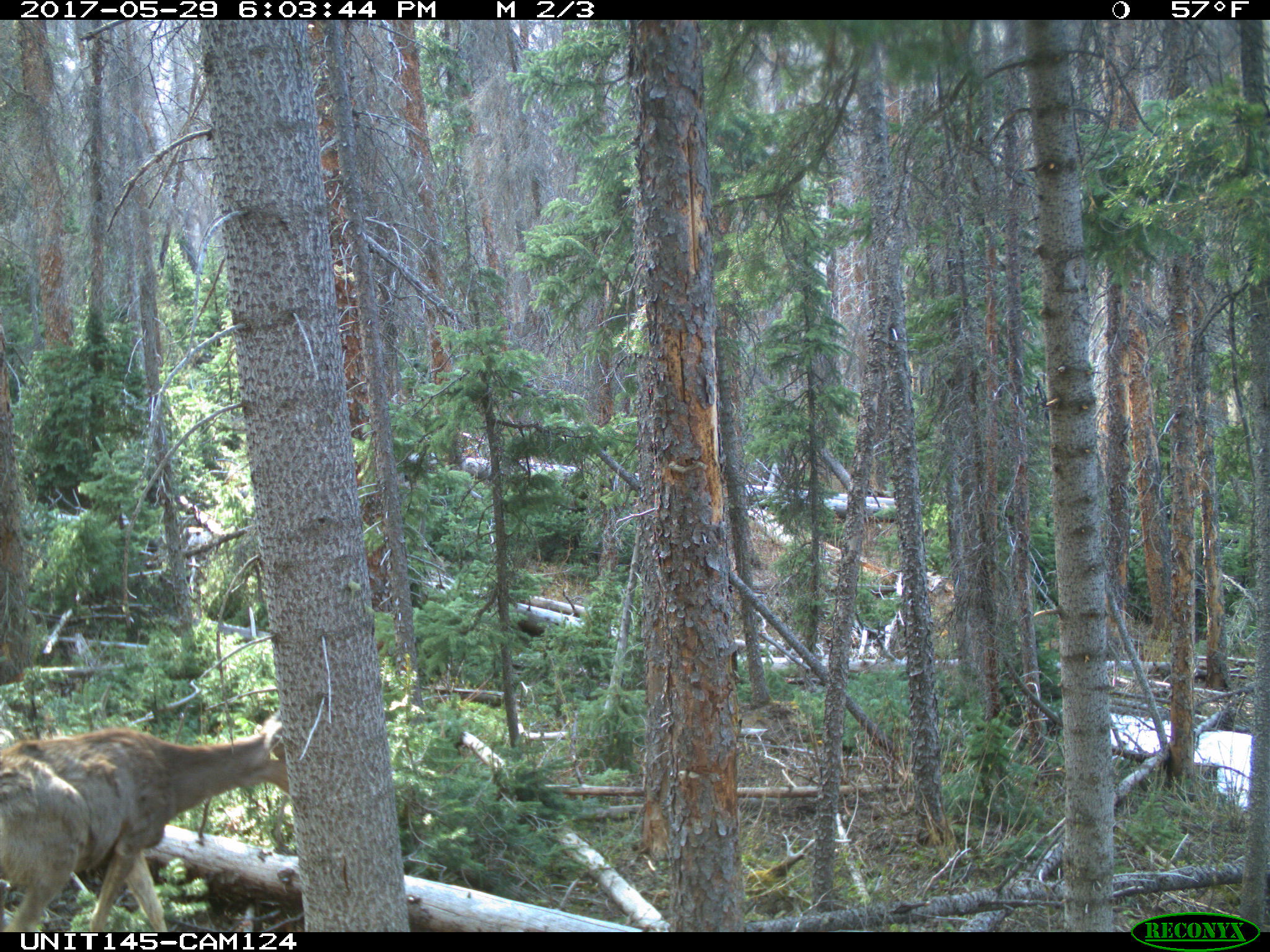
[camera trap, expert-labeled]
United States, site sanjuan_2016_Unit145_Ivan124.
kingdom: Animalia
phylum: Chordata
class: Mammalia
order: Artiodactyla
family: Cervidae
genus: Odocoileus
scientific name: Odocoileus hemionus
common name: mule deer